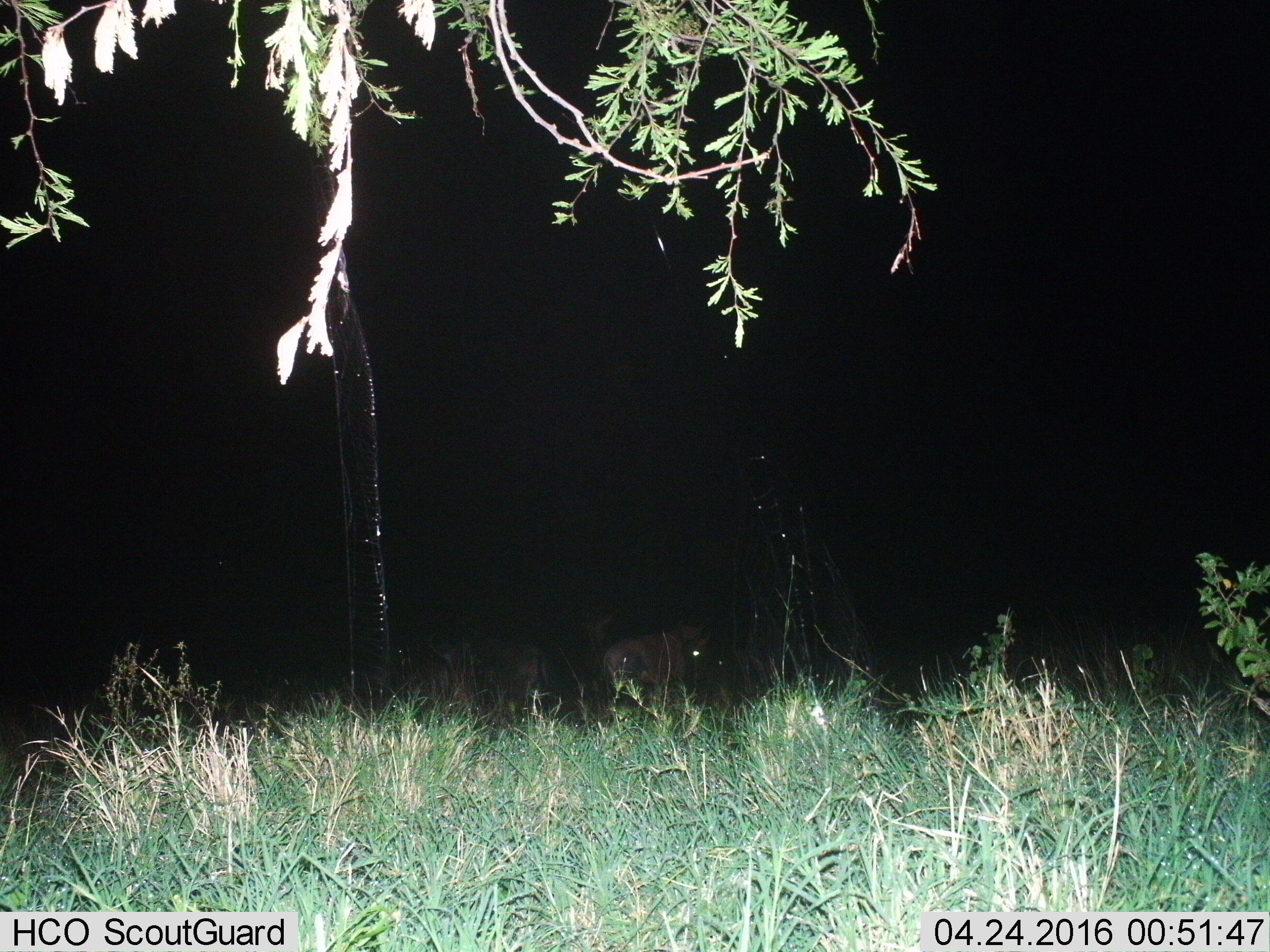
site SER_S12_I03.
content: unidentified animal